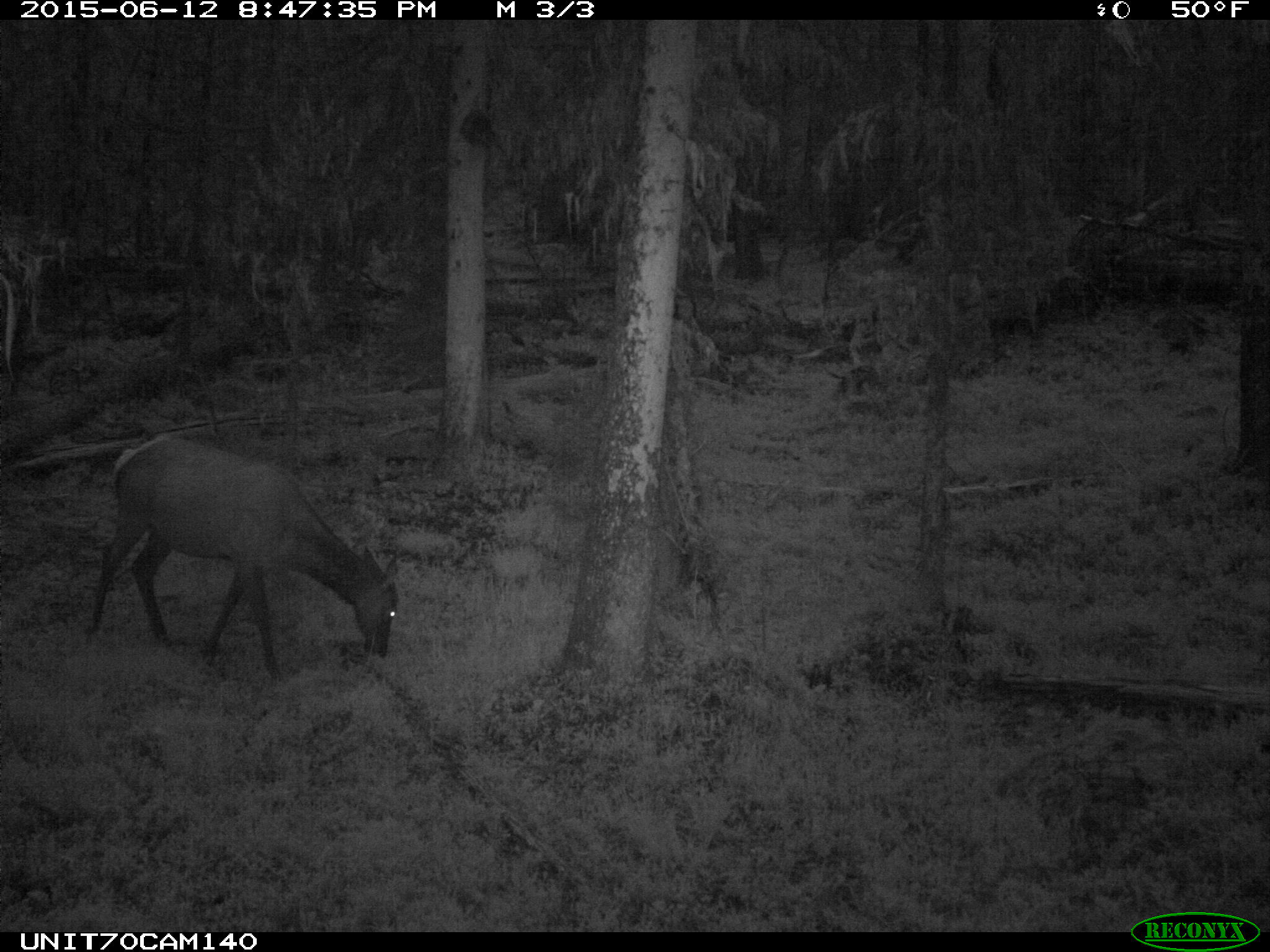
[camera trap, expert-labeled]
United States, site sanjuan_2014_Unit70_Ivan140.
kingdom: Animalia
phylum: Chordata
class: Mammalia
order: Artiodactyla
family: Cervidae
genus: Cervus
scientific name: Cervus elaphus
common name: red deer